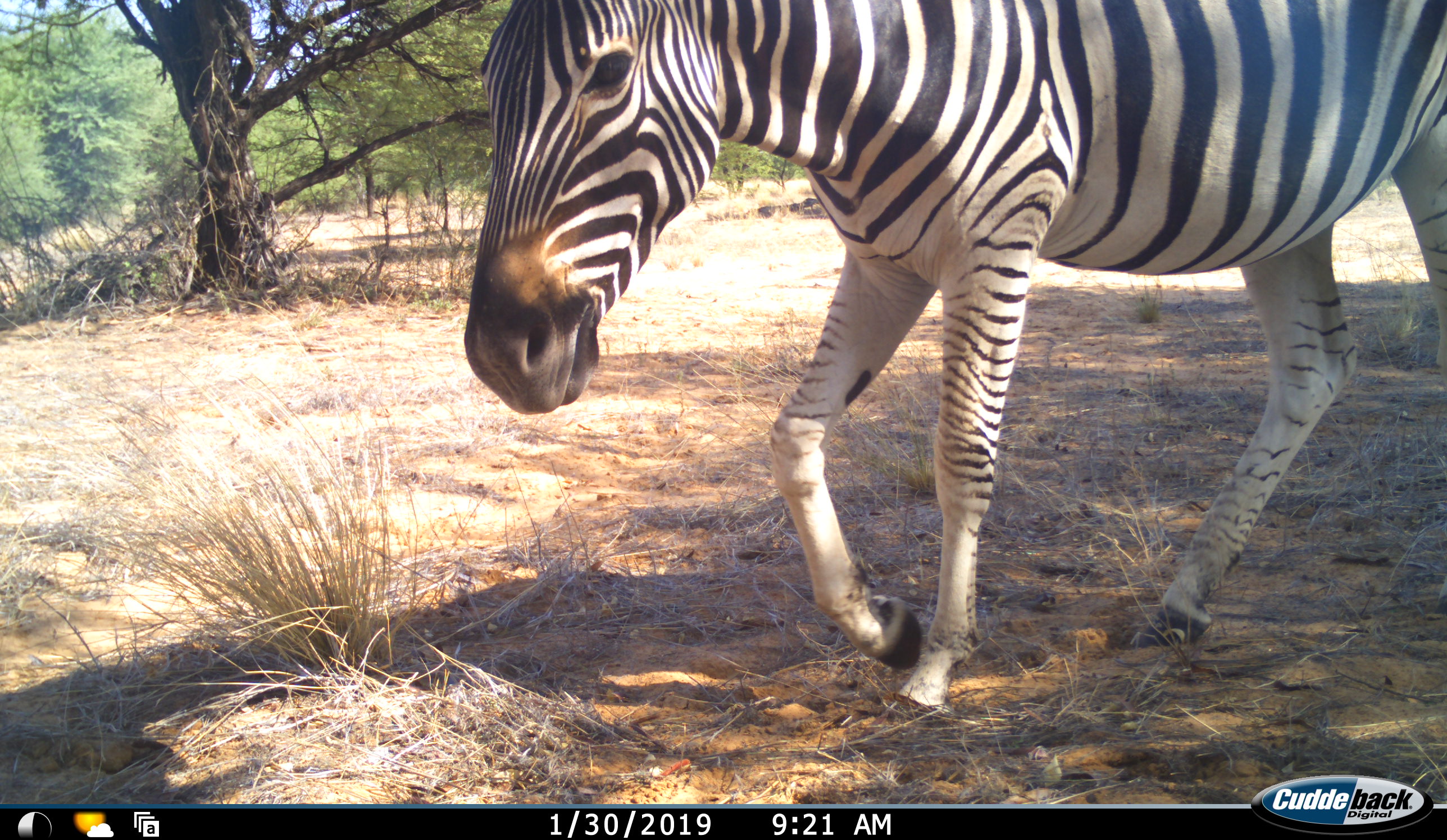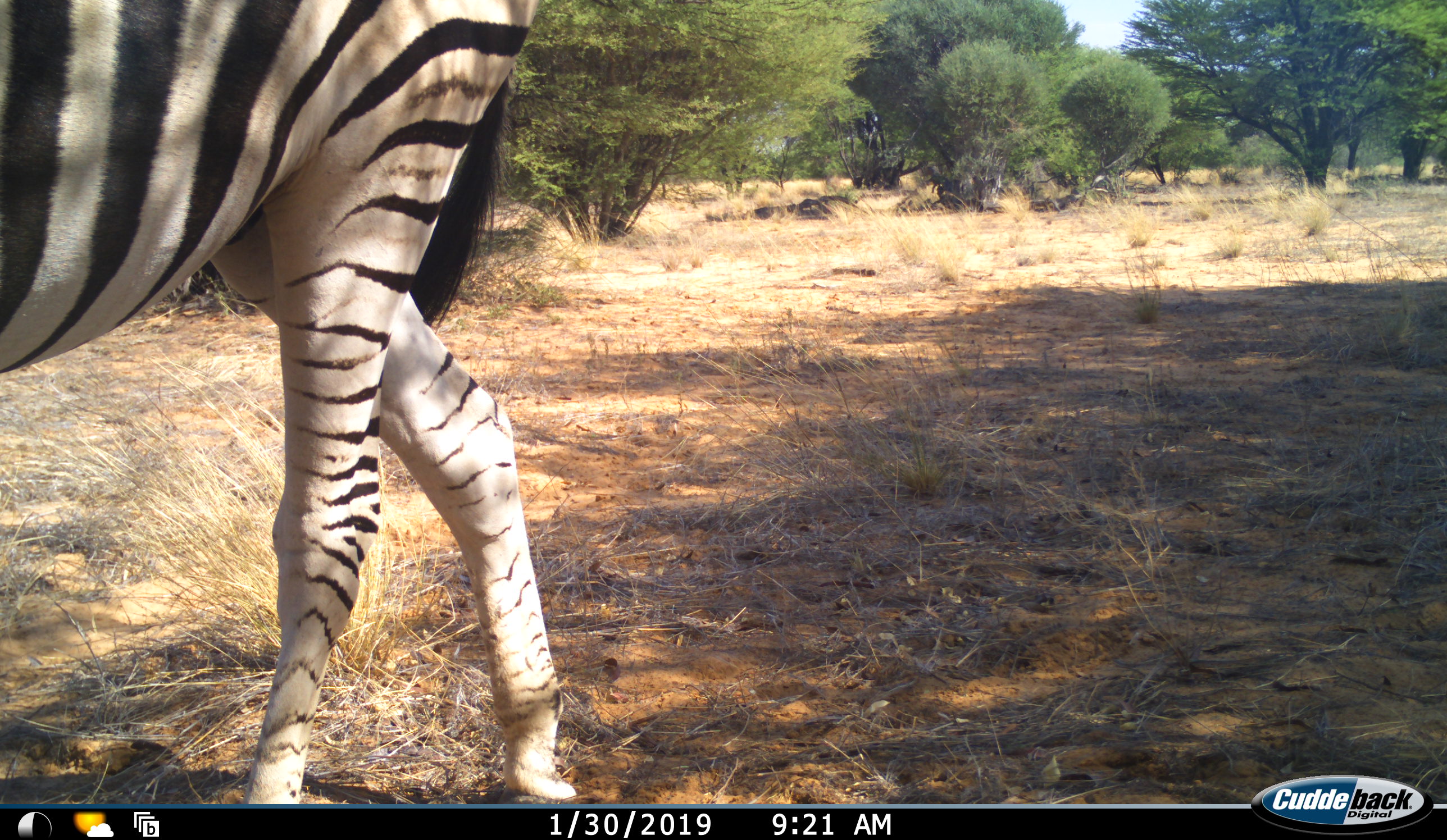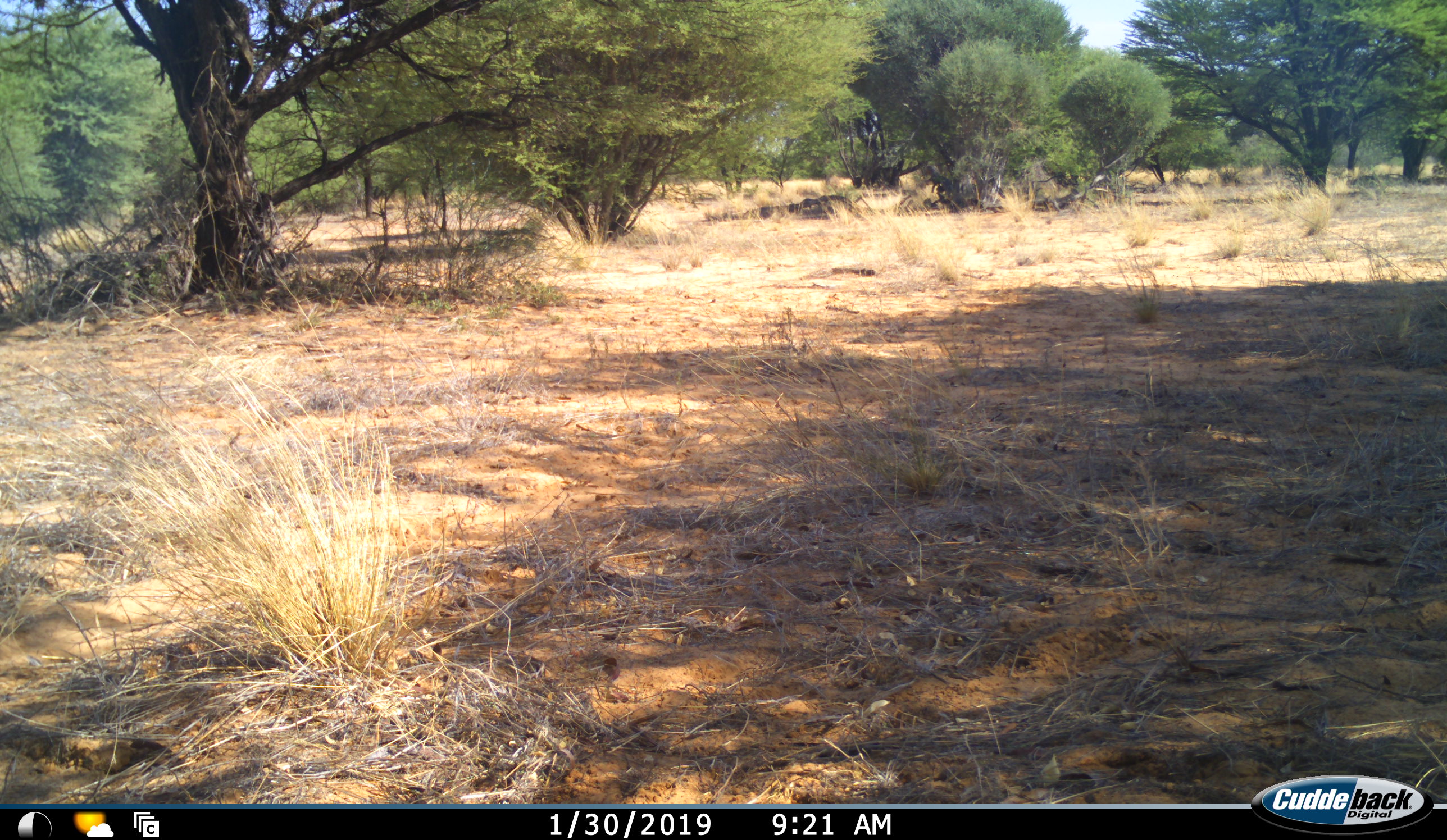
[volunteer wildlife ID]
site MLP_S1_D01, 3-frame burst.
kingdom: Animalia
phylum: Chordata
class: Mammalia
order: Perissodactyla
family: Equidae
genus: Equus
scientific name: Equus quagga burchellii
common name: burchell's zebra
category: zebraburchells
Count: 1.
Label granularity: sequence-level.